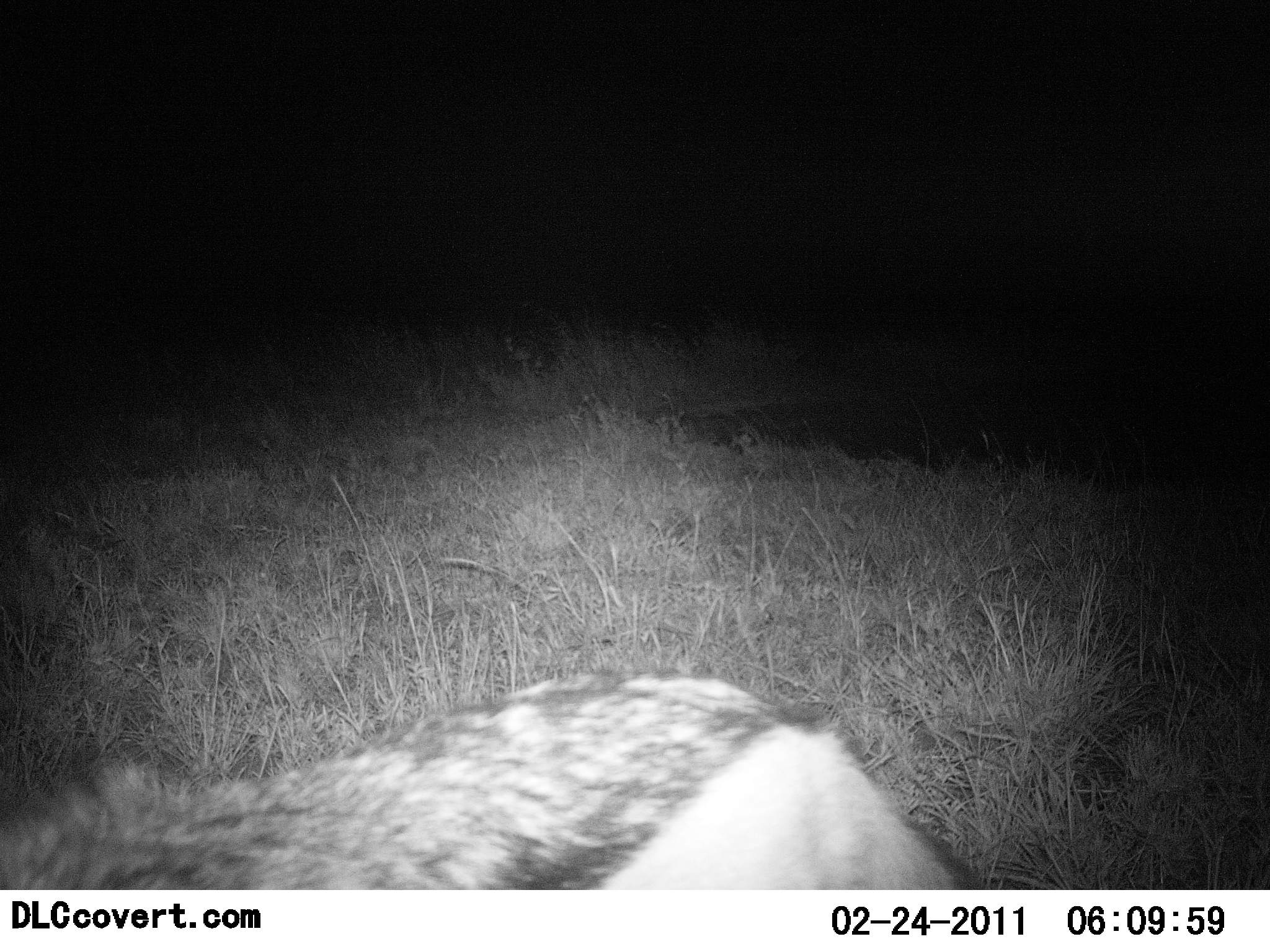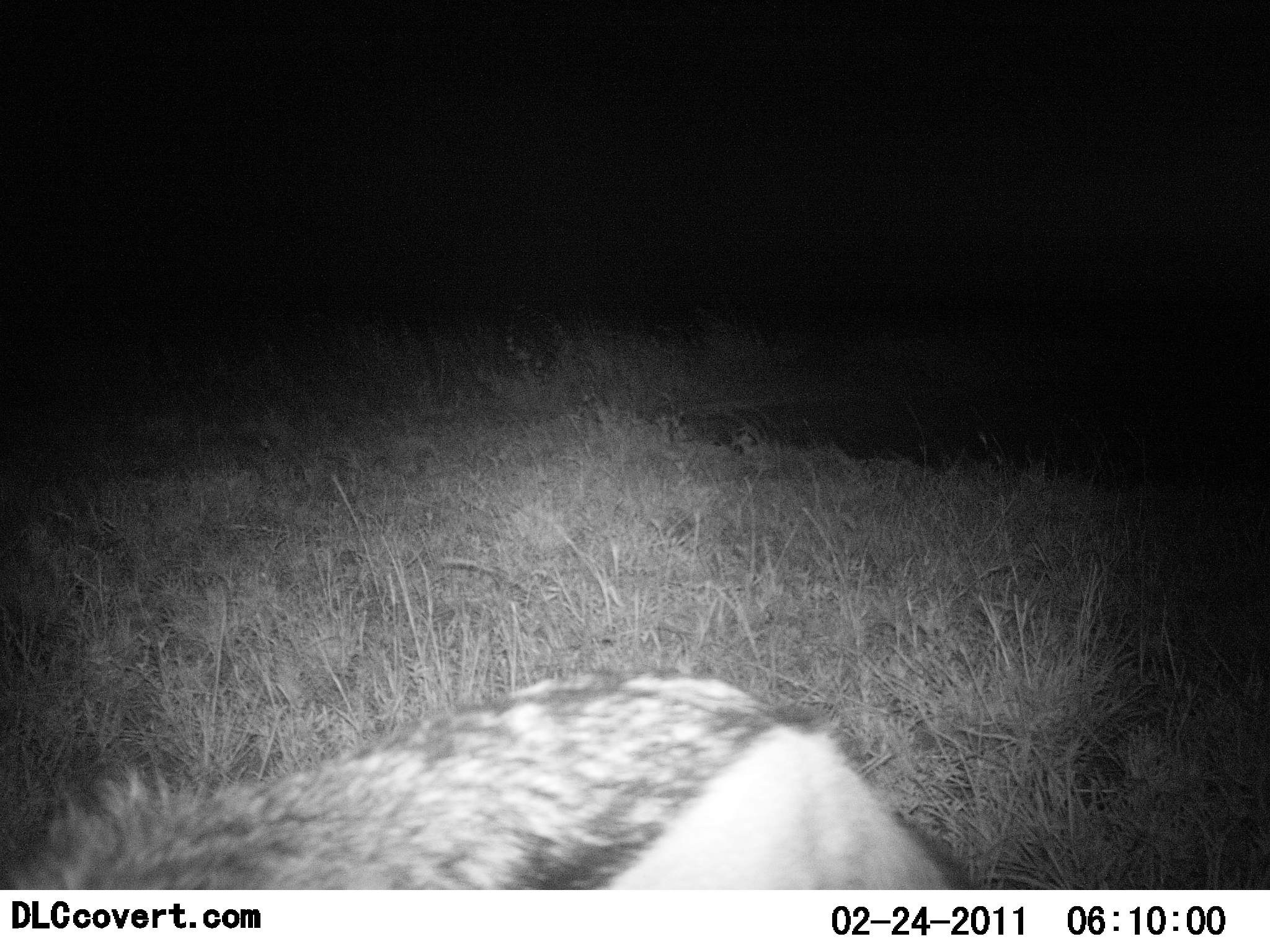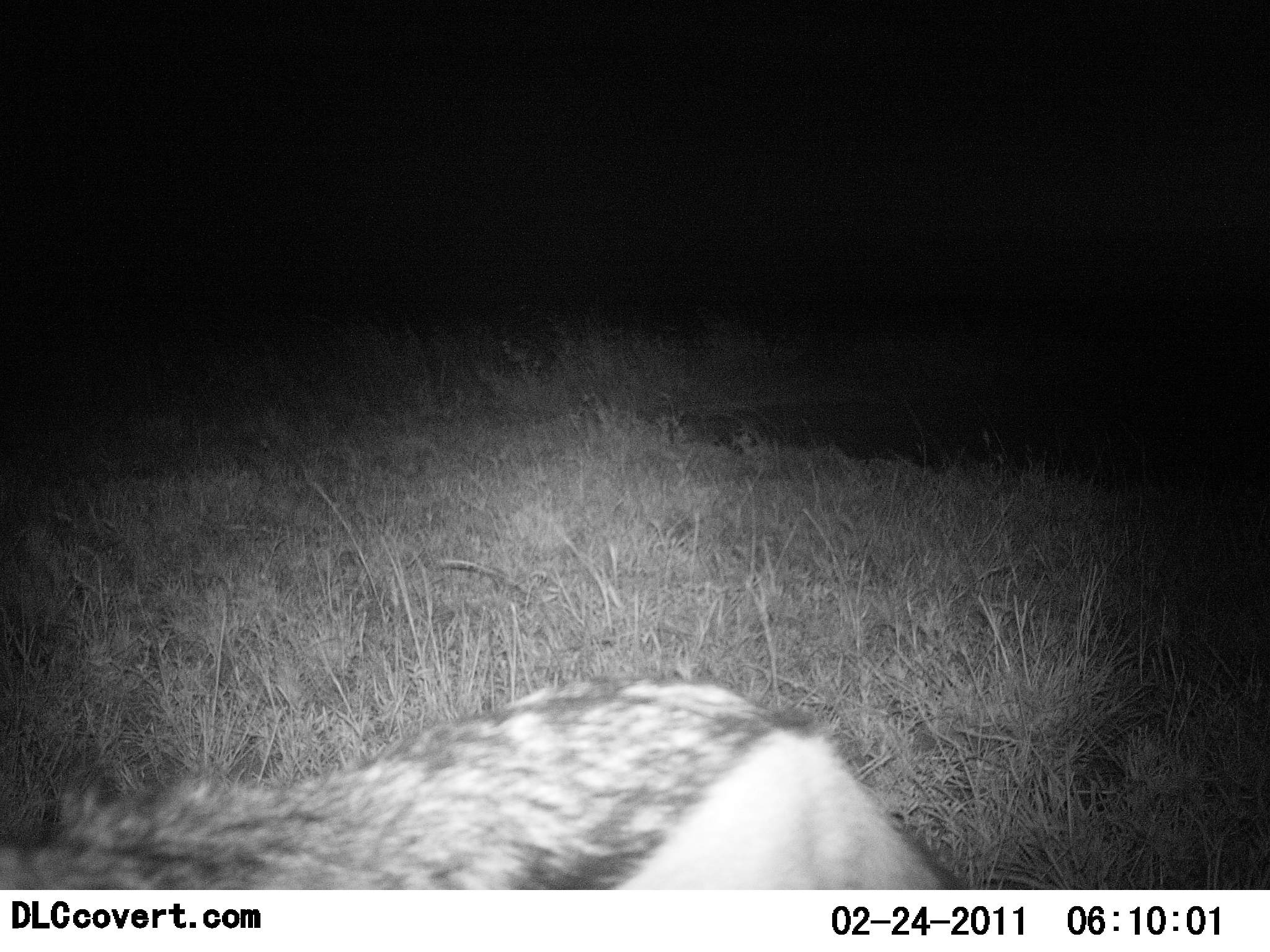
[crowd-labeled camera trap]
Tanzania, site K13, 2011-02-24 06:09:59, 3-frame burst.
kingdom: Animalia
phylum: Chordata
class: Mammalia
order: Carnivora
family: Canidae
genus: Lupulella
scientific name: Lupulella mesomelas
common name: black-backed jackal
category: jackal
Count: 1.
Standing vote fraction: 80%.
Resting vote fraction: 0%.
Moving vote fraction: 20%.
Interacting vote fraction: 0%.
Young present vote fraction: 0%.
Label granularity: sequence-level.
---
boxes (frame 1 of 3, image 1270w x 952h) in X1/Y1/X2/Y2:
animal: 0/670/974/888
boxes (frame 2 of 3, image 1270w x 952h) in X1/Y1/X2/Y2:
animal: 0/669/967/889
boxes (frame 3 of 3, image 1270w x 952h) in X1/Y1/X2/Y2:
animal: 1/668/974/888